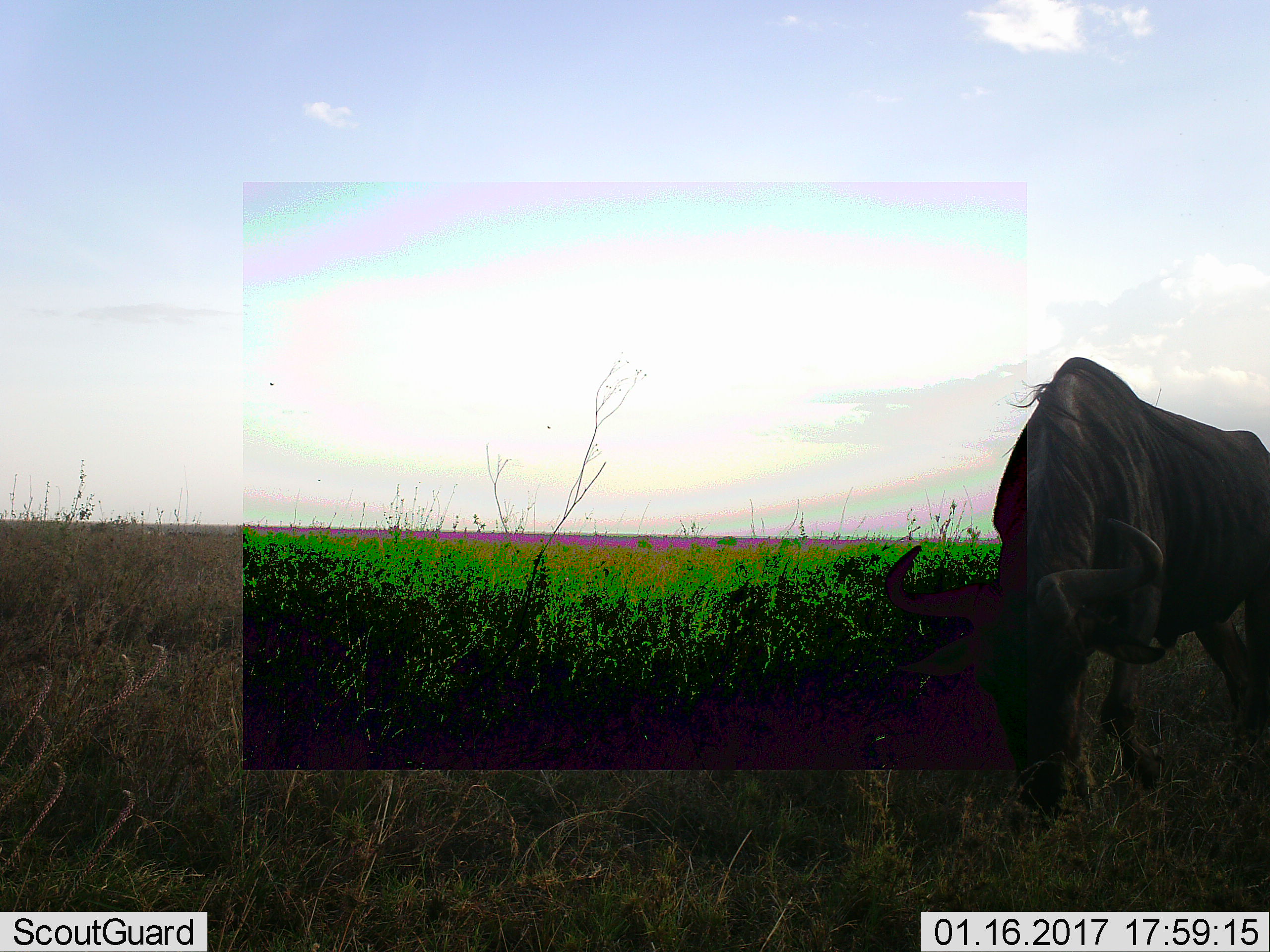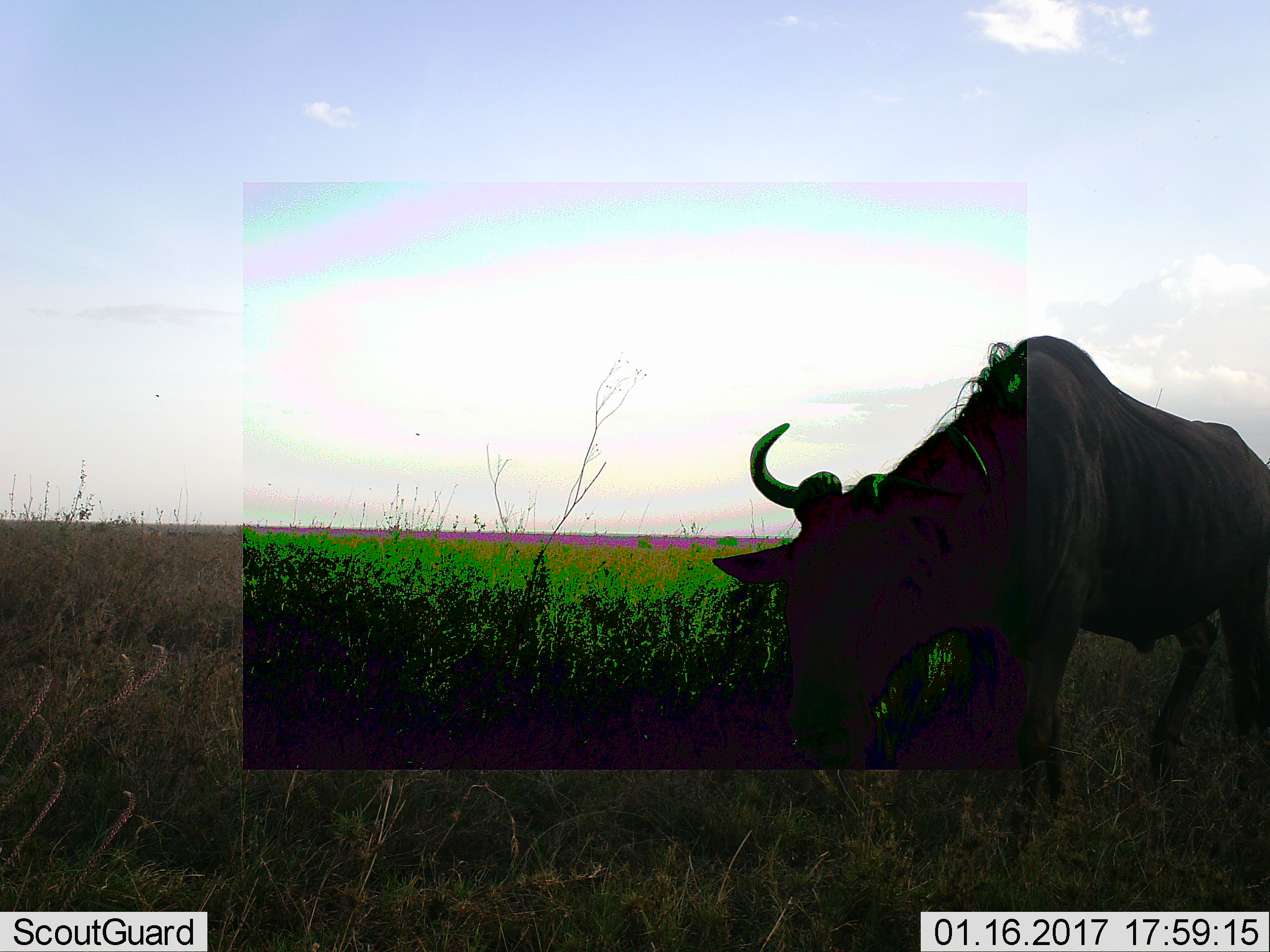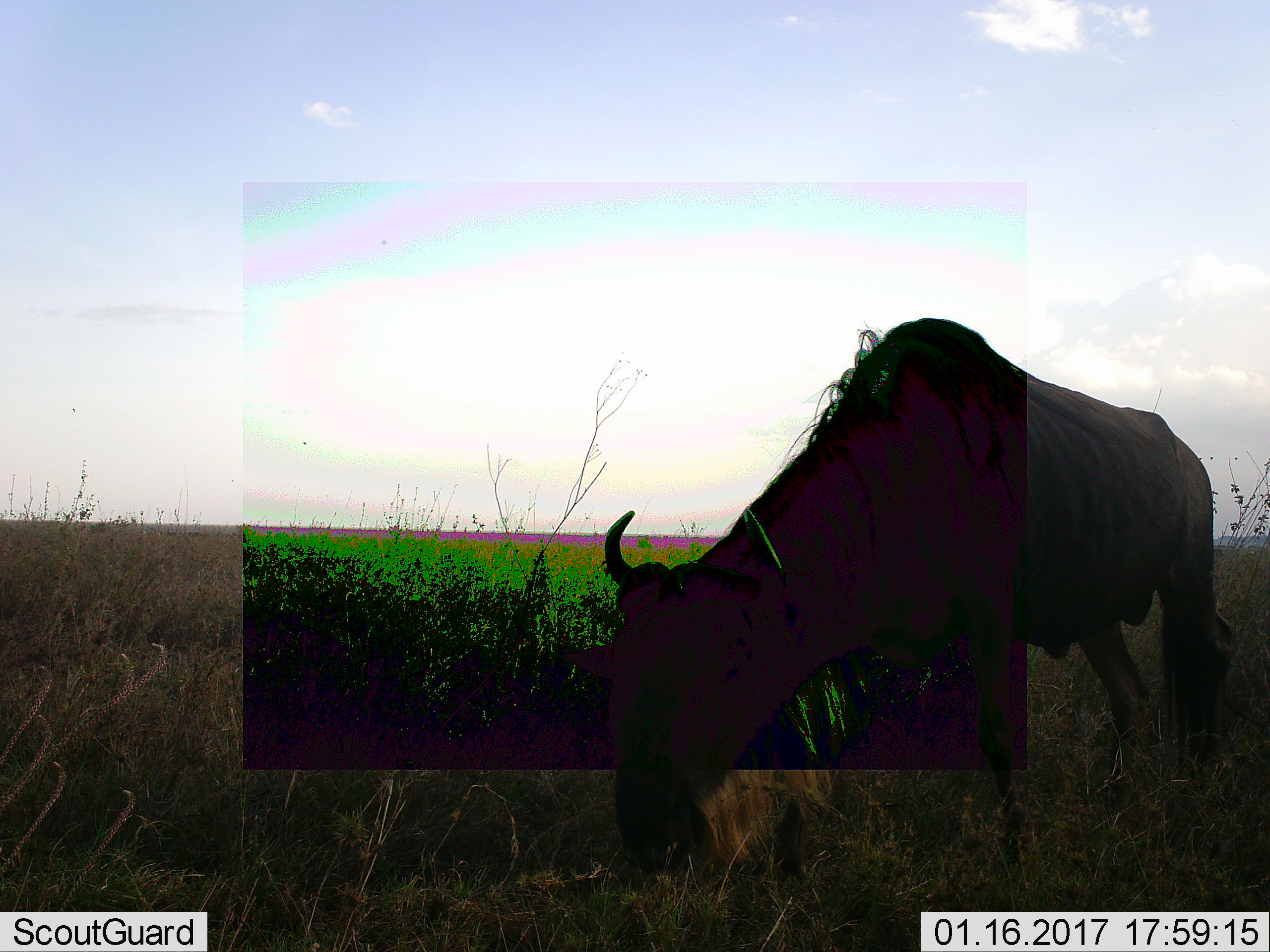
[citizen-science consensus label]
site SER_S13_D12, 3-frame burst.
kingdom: Animalia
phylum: Chordata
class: Mammalia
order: Artiodactyla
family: Bovidae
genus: Connochaetes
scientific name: Connochaetes taurinus taurinus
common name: blue wildebeest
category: wildebeestblue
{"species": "wildebeestblue (blue wildebeest) (Connochaetes taurinus taurinus)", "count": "1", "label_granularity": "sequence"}